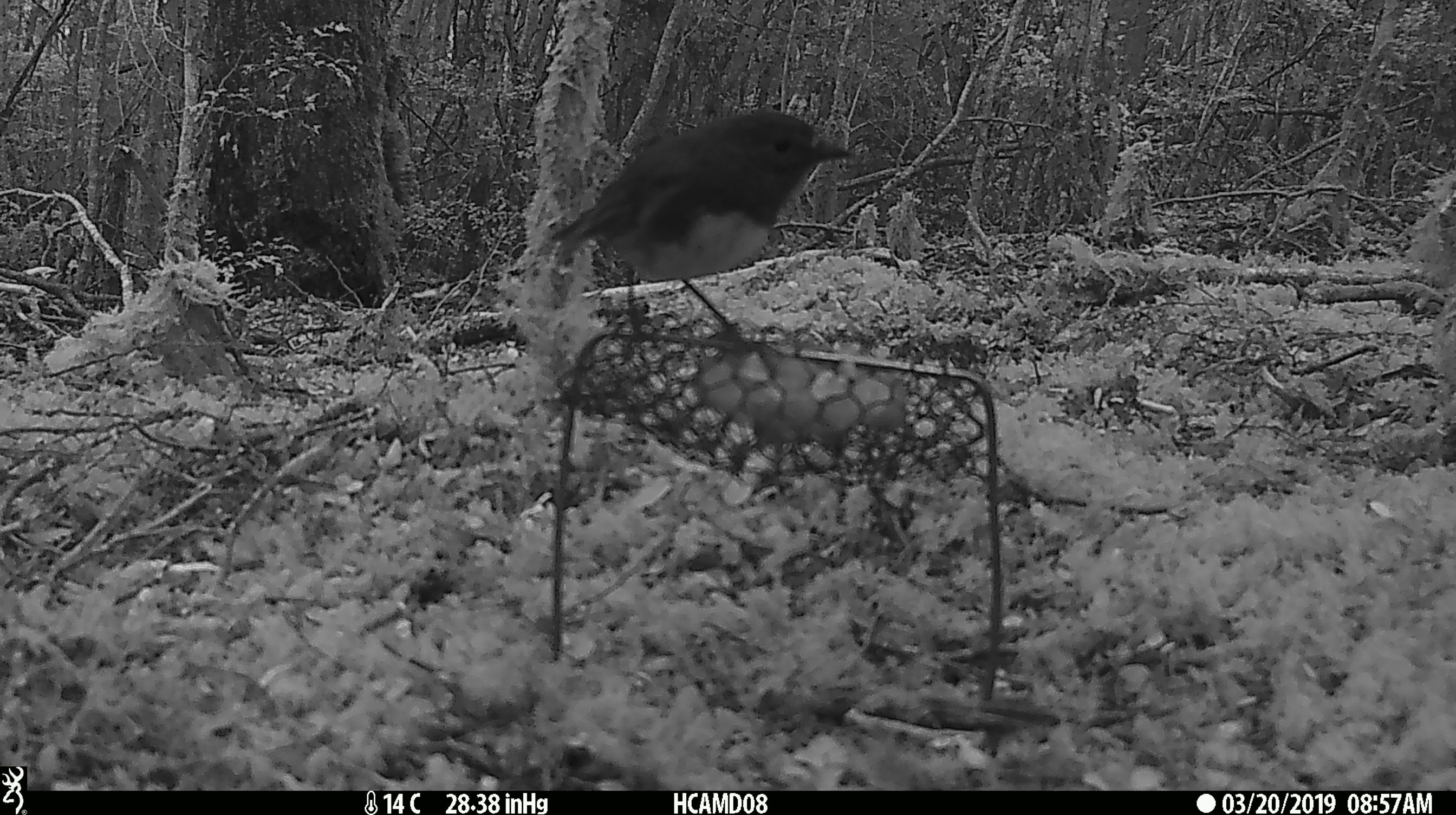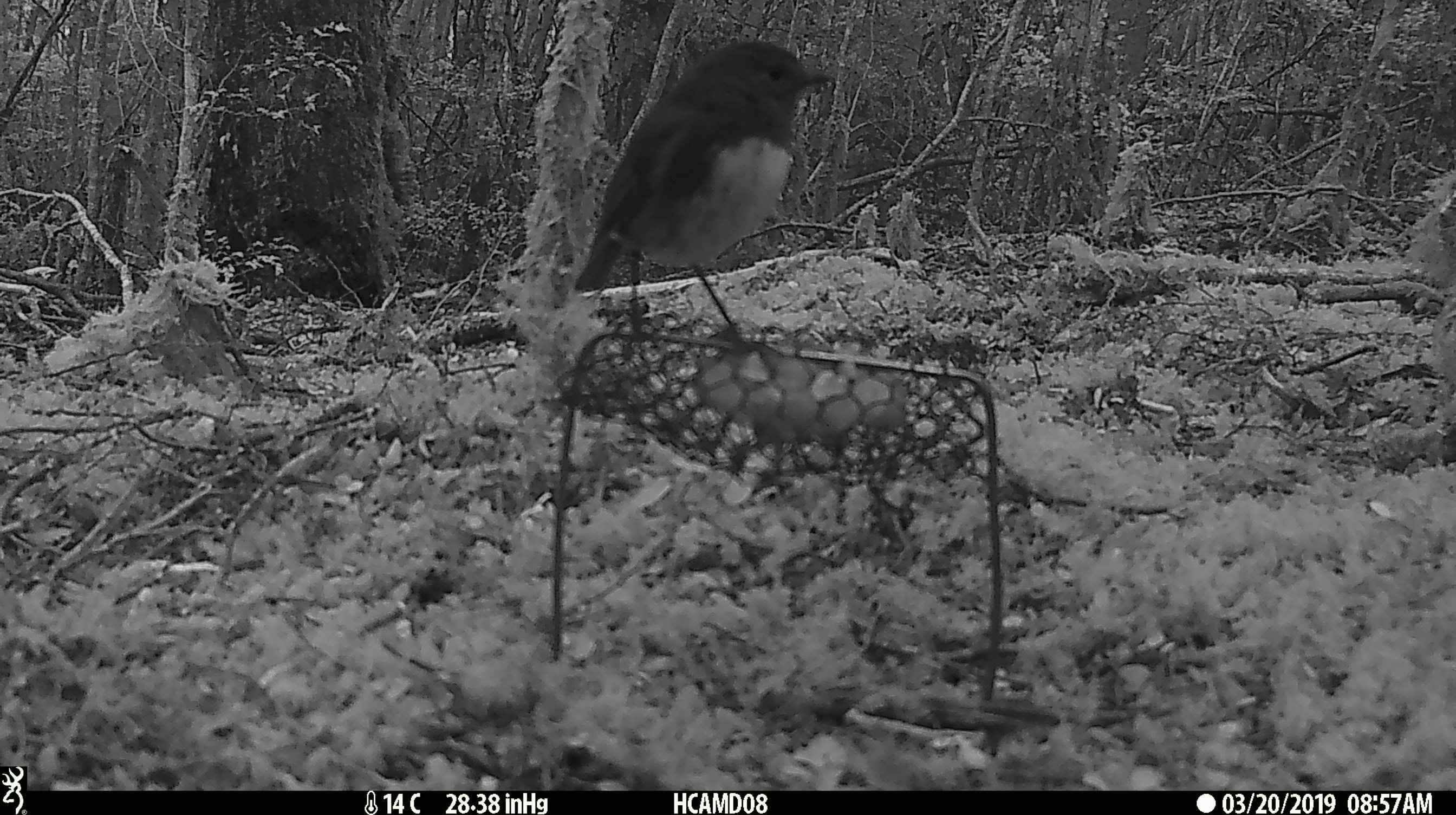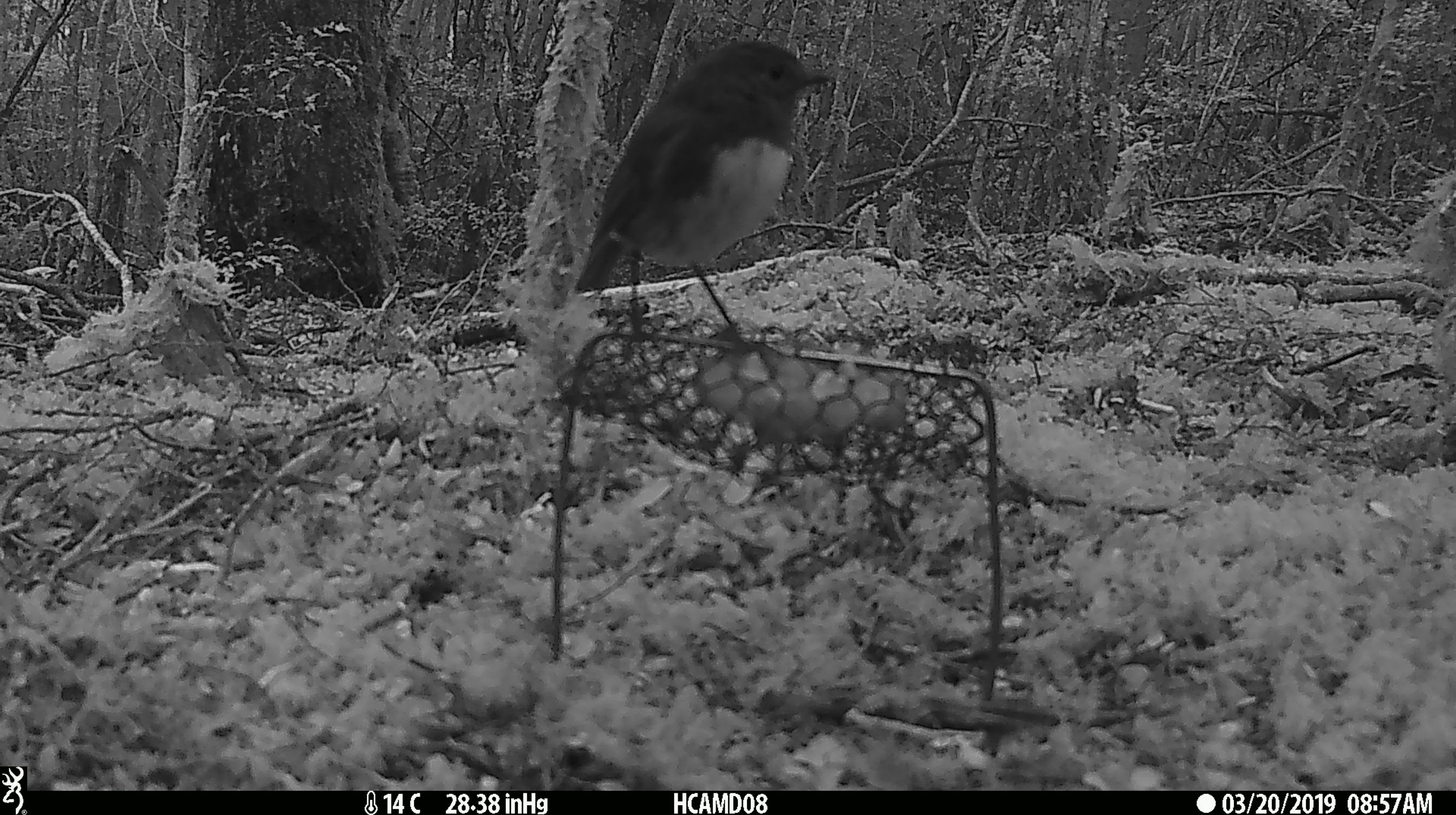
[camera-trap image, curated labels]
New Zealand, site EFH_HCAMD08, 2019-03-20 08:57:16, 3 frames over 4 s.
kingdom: Animalia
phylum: Chordata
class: Aves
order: Passeriformes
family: Petroicidae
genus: Petroica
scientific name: Petroica australis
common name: new zealand robin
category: robin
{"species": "robin (new zealand robin) (Petroica australis)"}